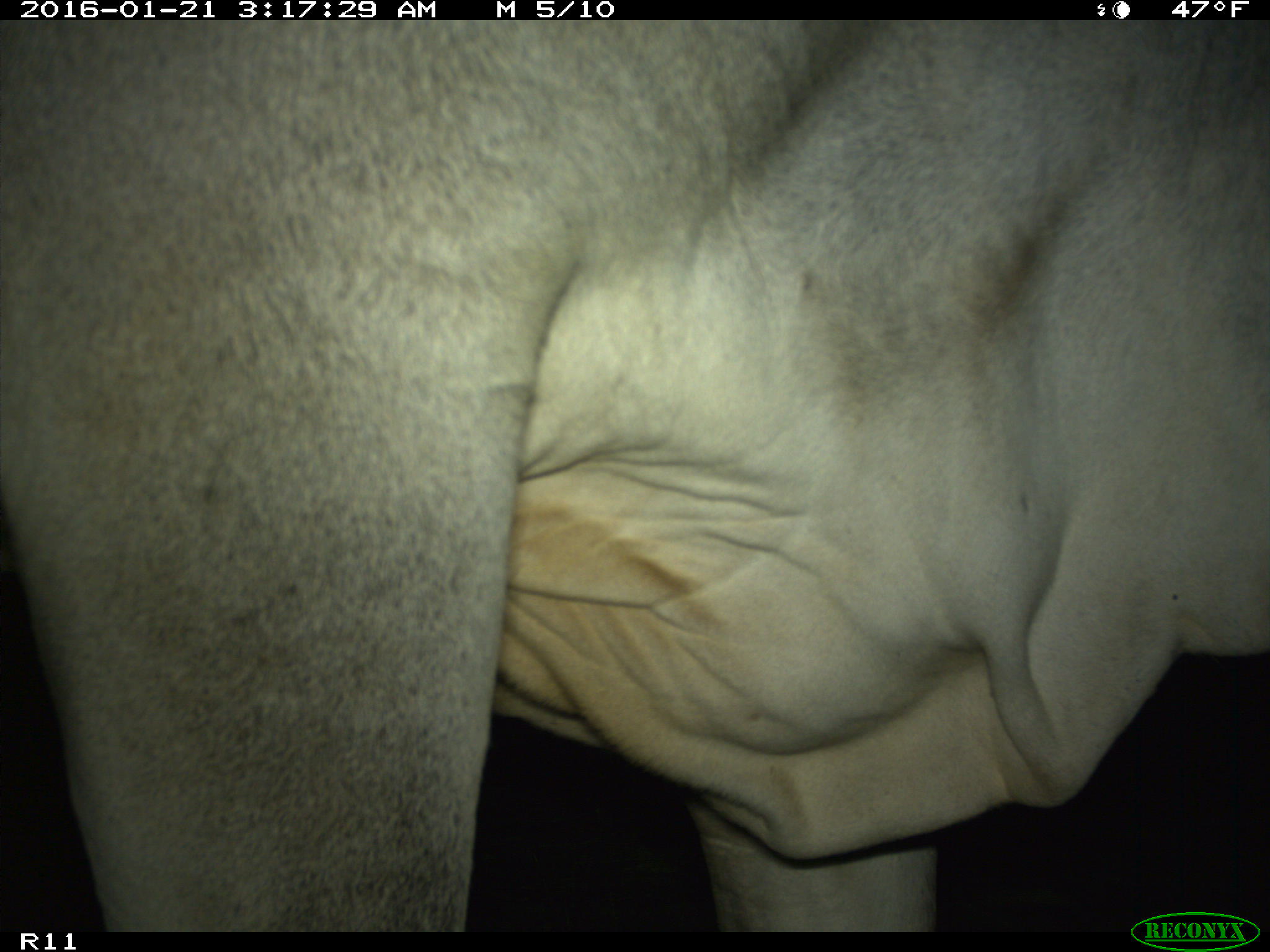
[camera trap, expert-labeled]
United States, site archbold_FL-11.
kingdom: Animalia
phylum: Chordata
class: Mammalia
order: Artiodactyla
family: Bovidae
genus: Bos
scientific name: Bos taurus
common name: domestic cow